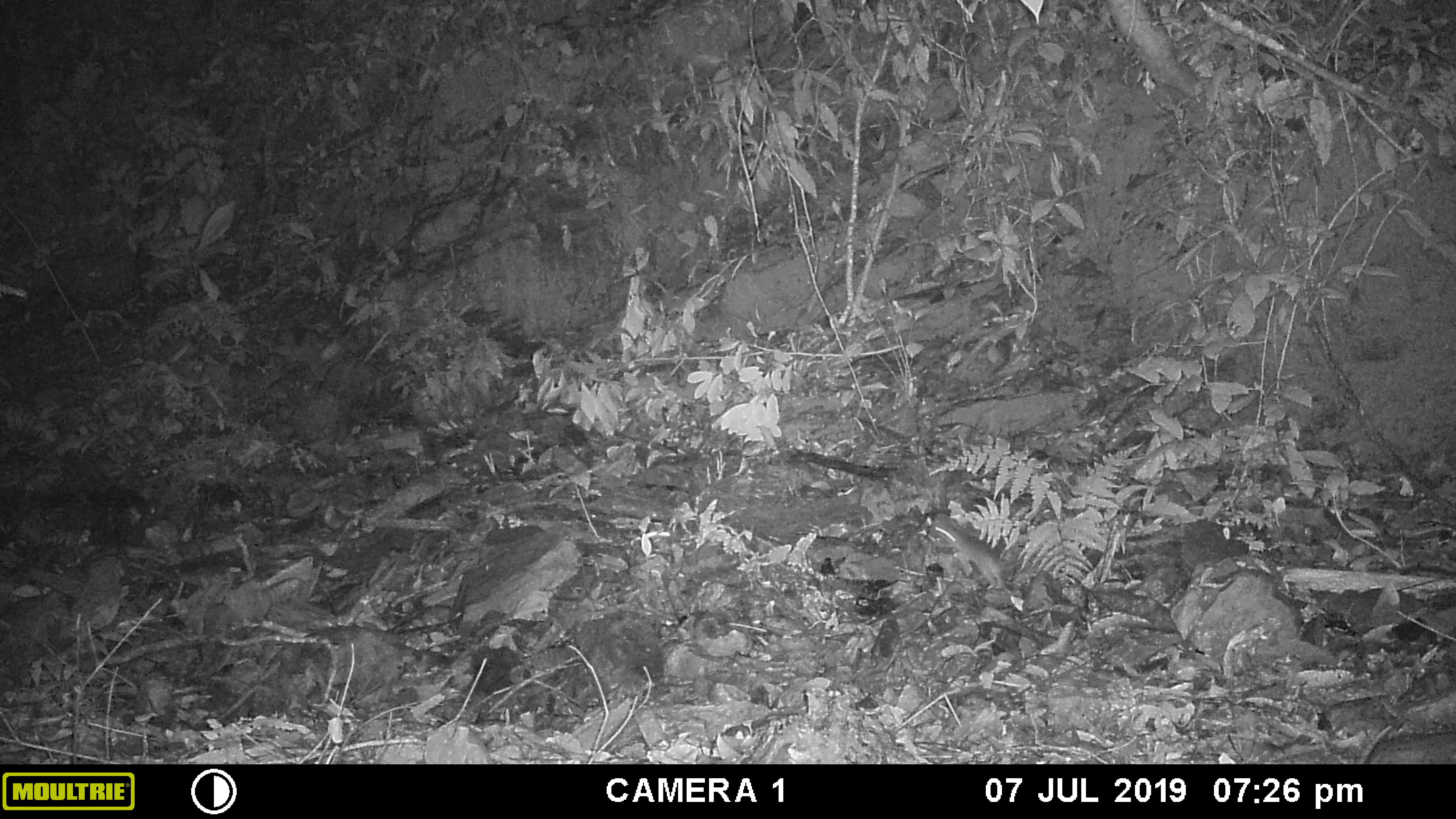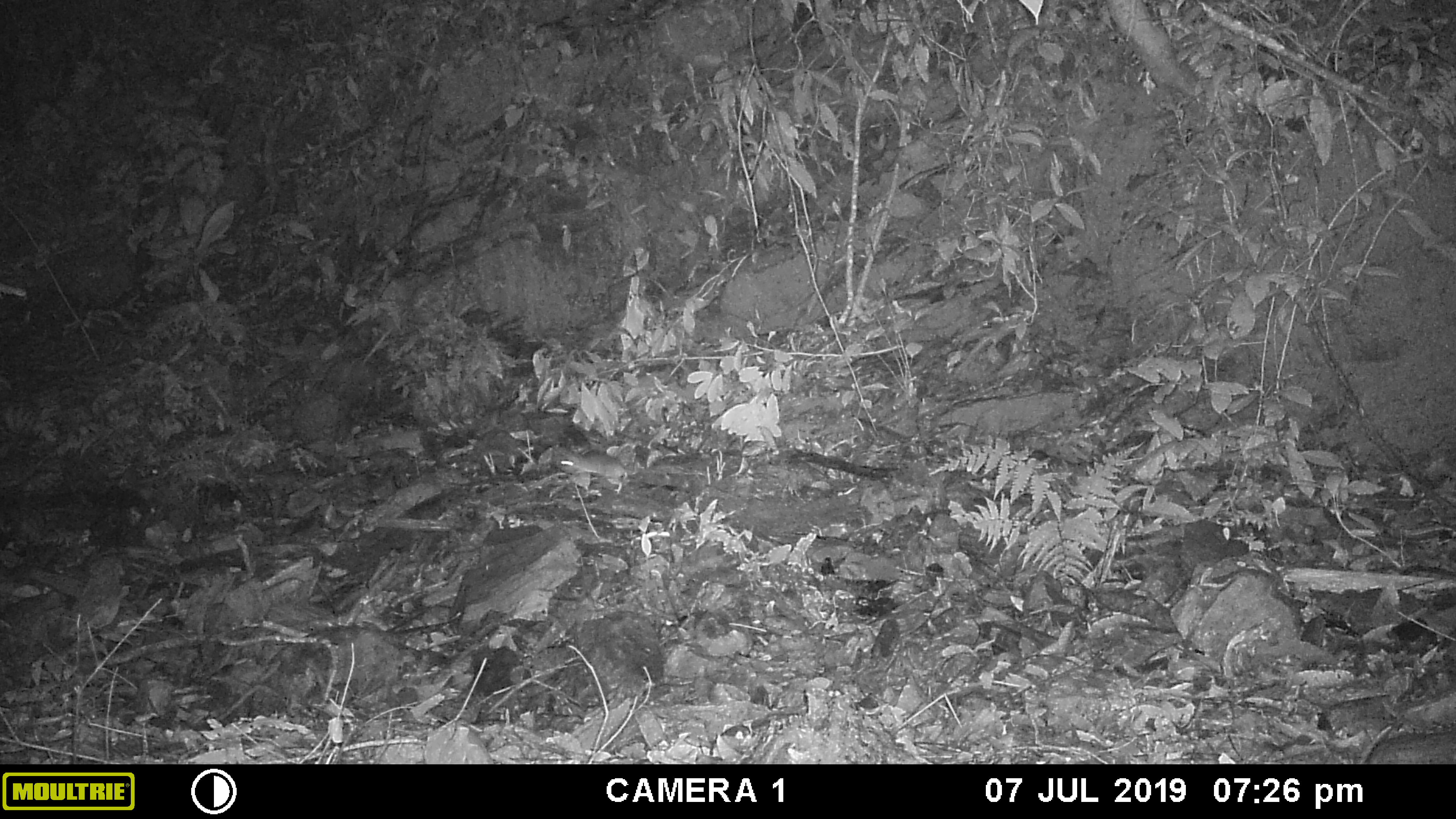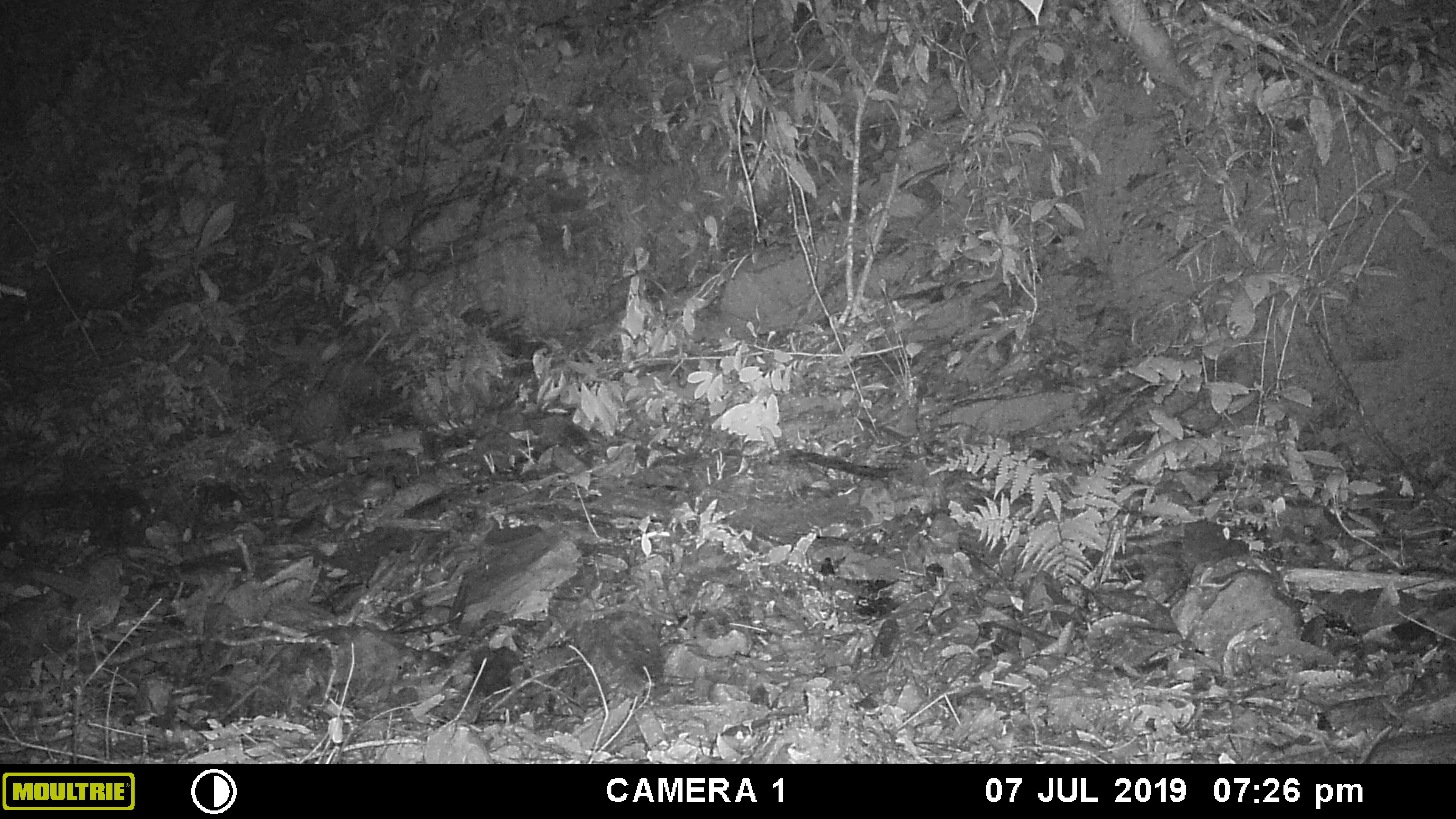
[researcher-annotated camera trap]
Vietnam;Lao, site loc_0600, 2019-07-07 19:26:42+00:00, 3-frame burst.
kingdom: Animalia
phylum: Chordata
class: Mammalia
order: Rodentia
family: Muridae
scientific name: Muridae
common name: old-world mice and rats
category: unidentified murid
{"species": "unidentified murid (old-world mice and rats) (Muridae)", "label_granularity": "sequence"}